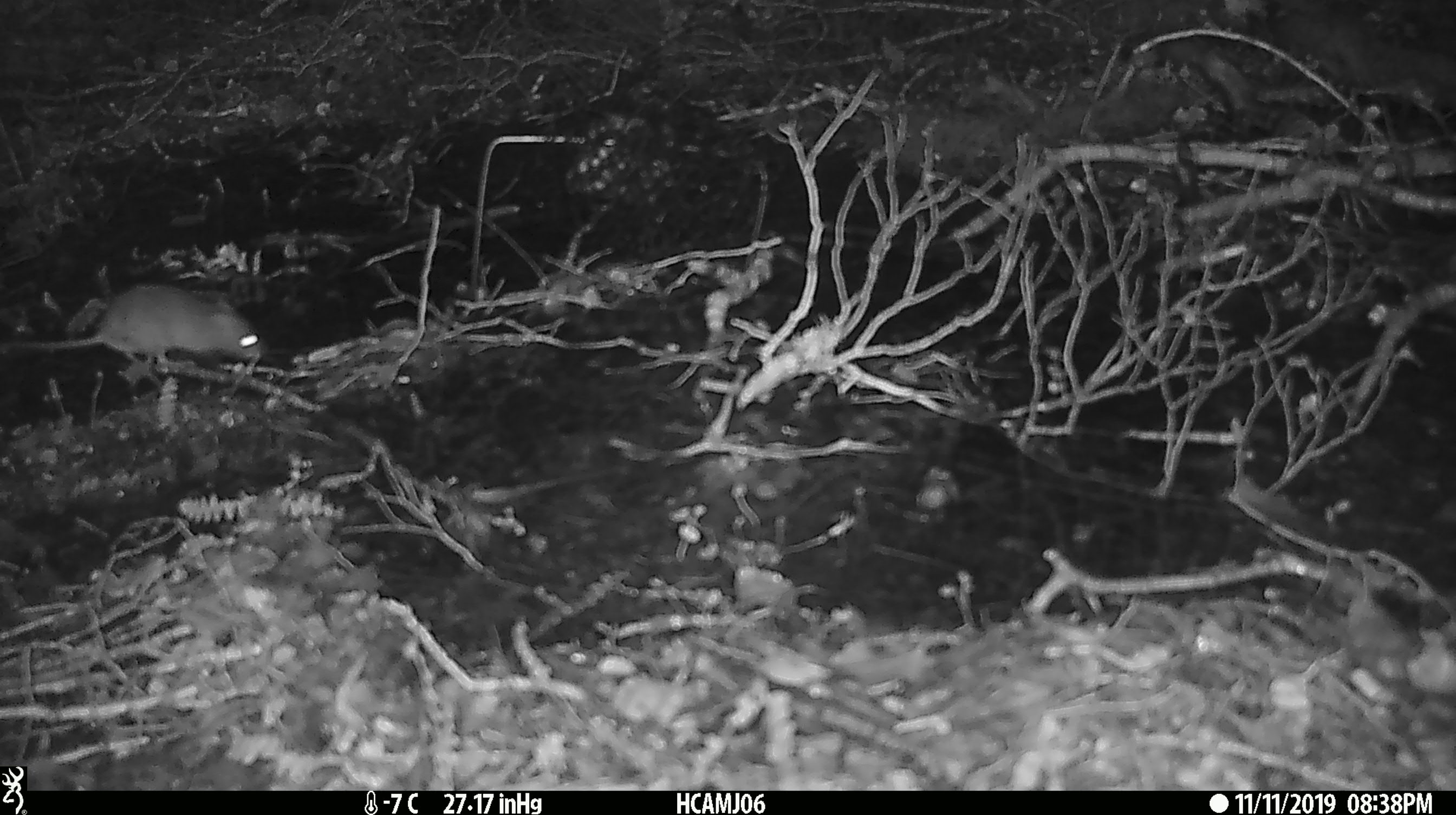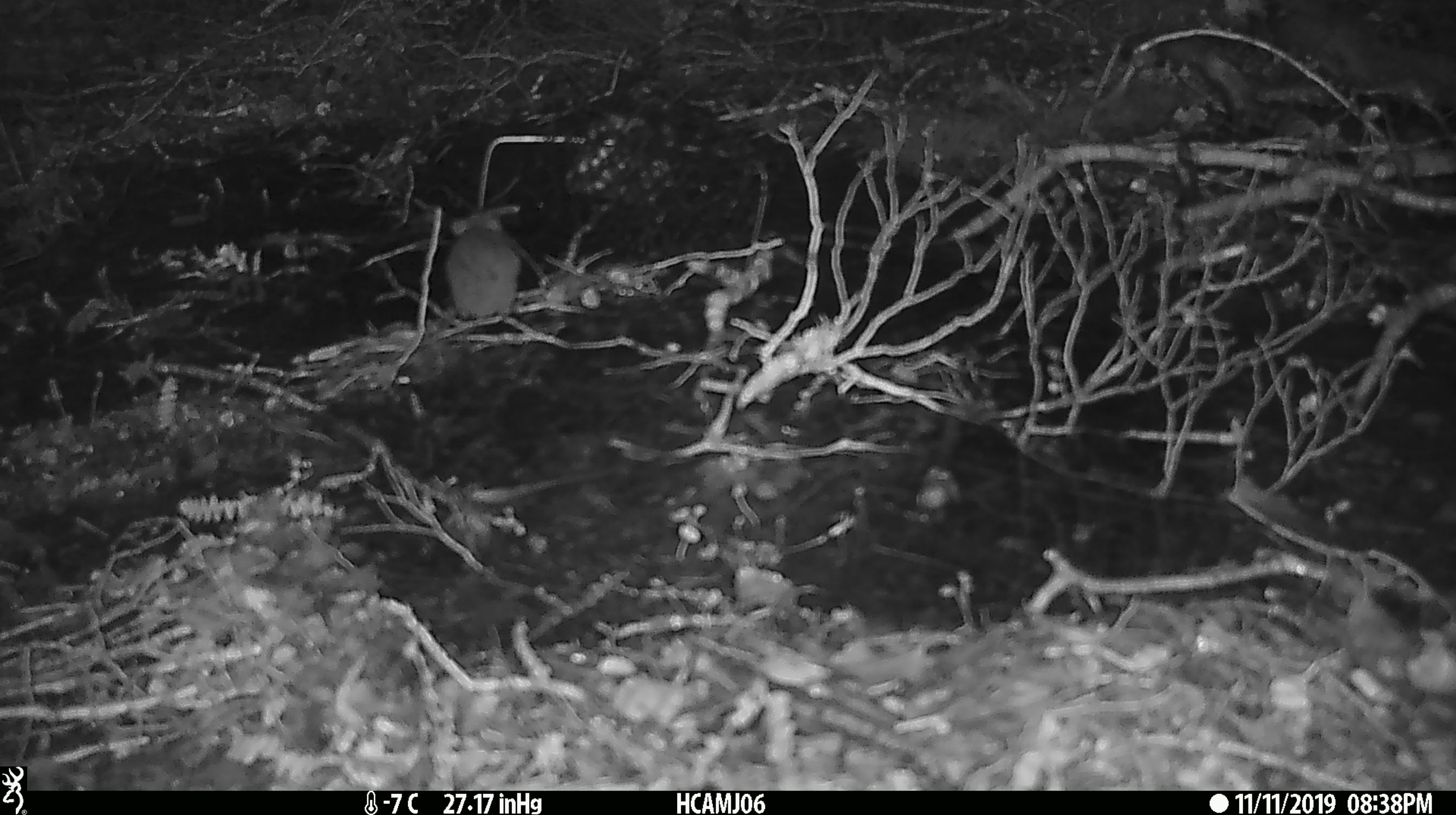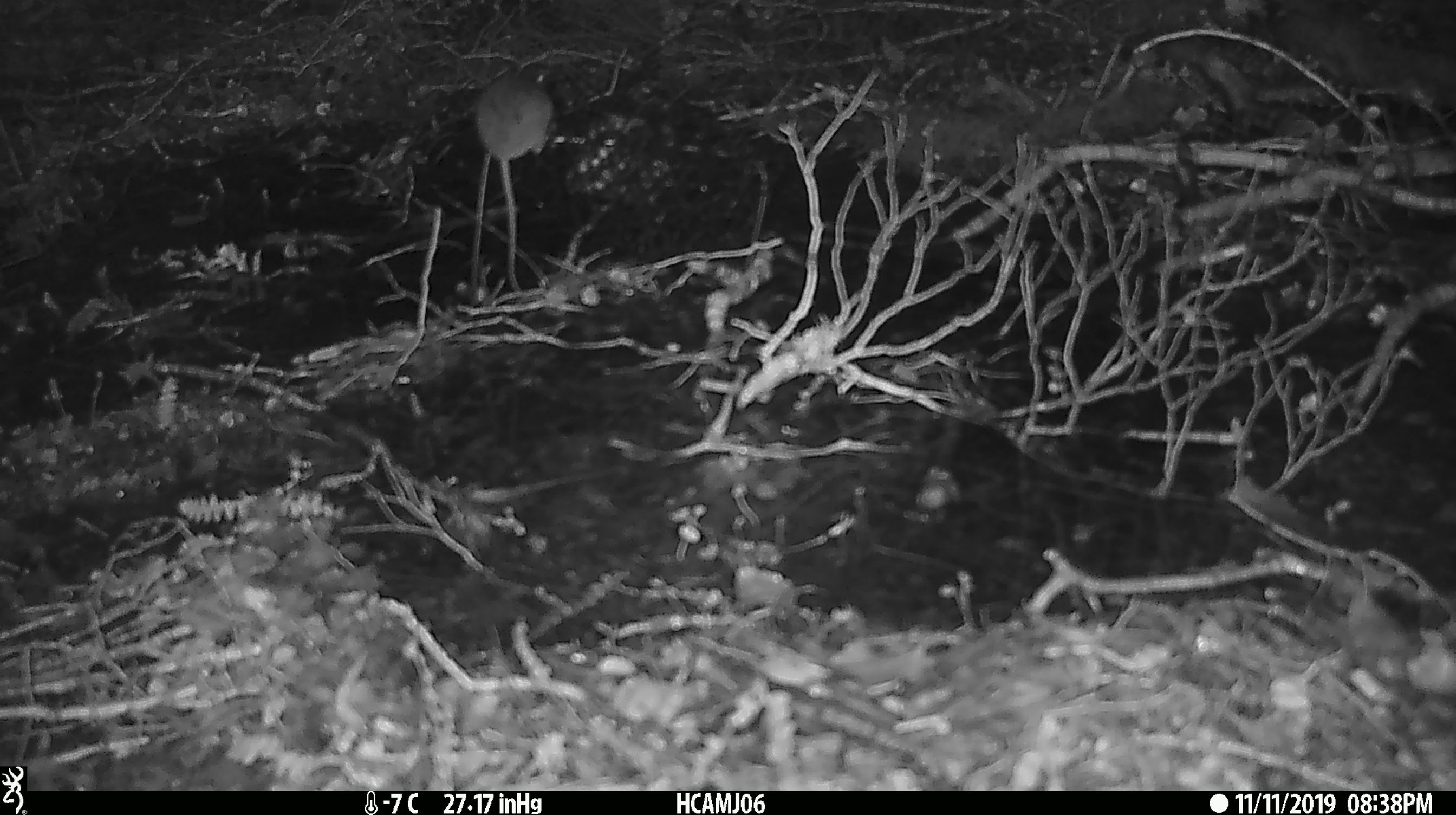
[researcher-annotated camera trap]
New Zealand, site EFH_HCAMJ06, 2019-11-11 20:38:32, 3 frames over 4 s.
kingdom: Animalia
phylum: Chordata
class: Mammalia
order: Rodentia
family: Muridae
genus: Mus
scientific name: Mus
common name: mouse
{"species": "mouse (Mus)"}